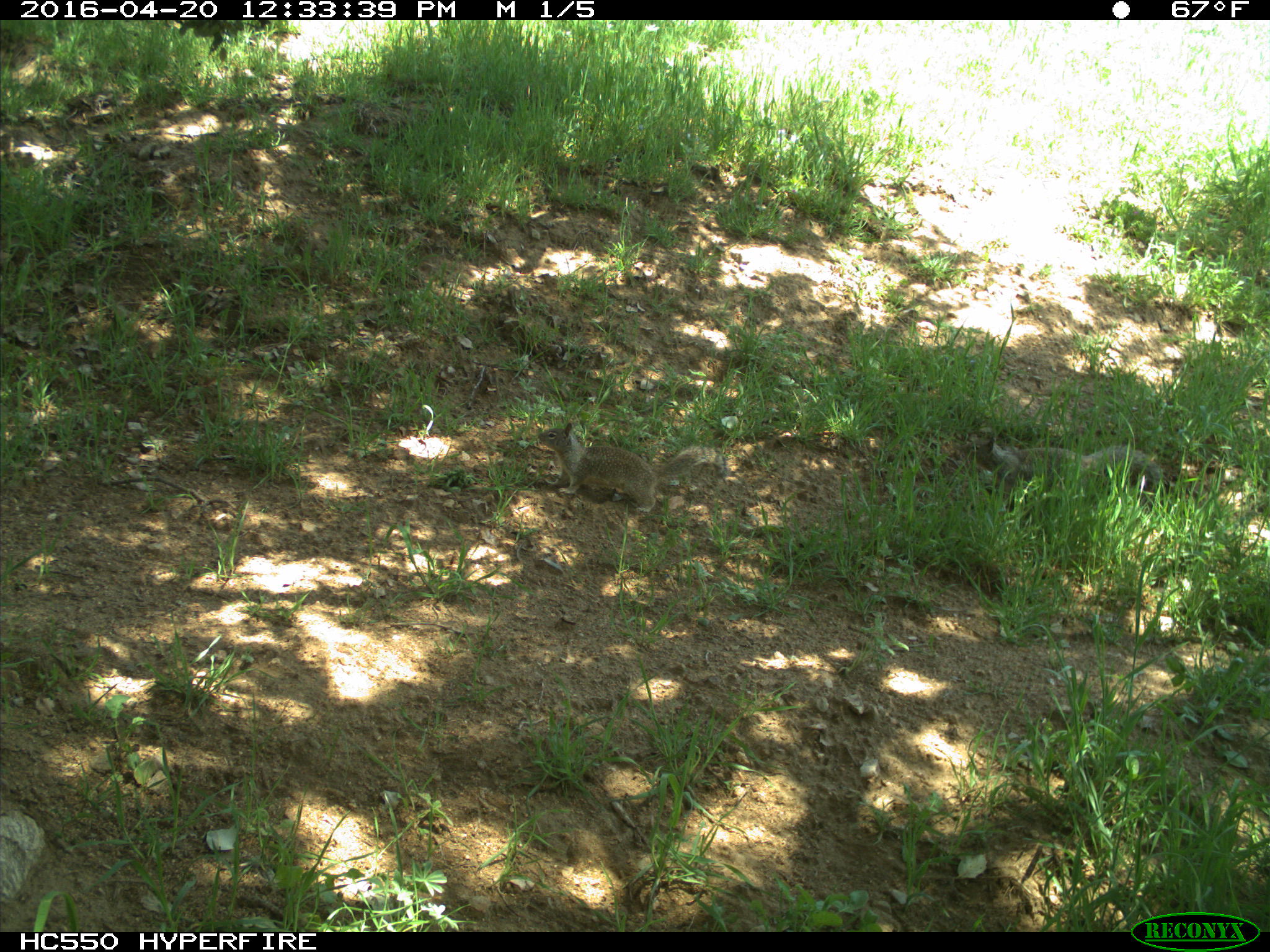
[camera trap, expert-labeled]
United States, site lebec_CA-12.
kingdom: Animalia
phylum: Chordata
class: Mammalia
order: Rodentia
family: Sciuridae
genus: Otospermophilus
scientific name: Otospermophilus beecheyi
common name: california ground squirrel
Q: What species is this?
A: Otospermophilus beecheyi (california ground squirrel).